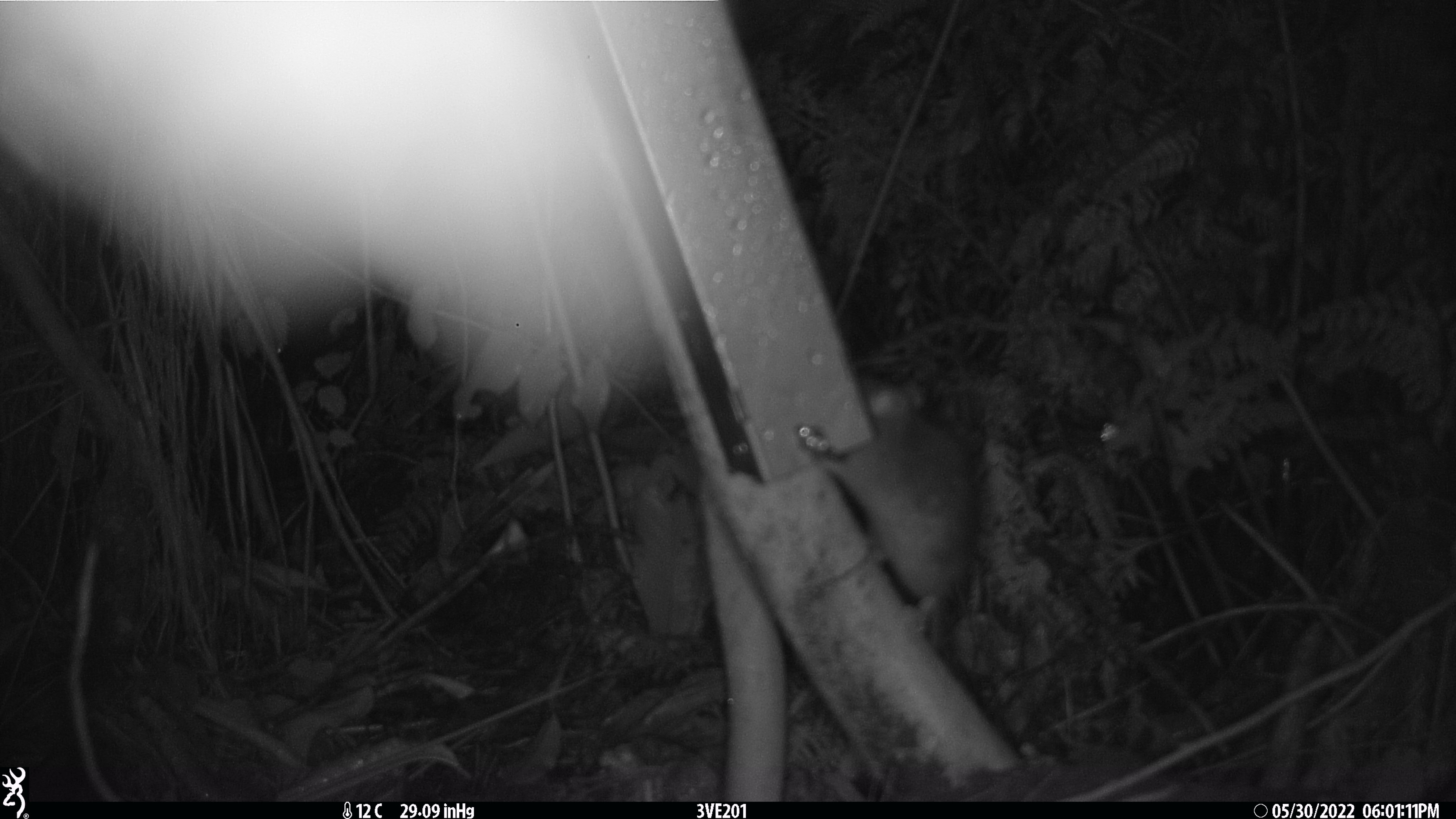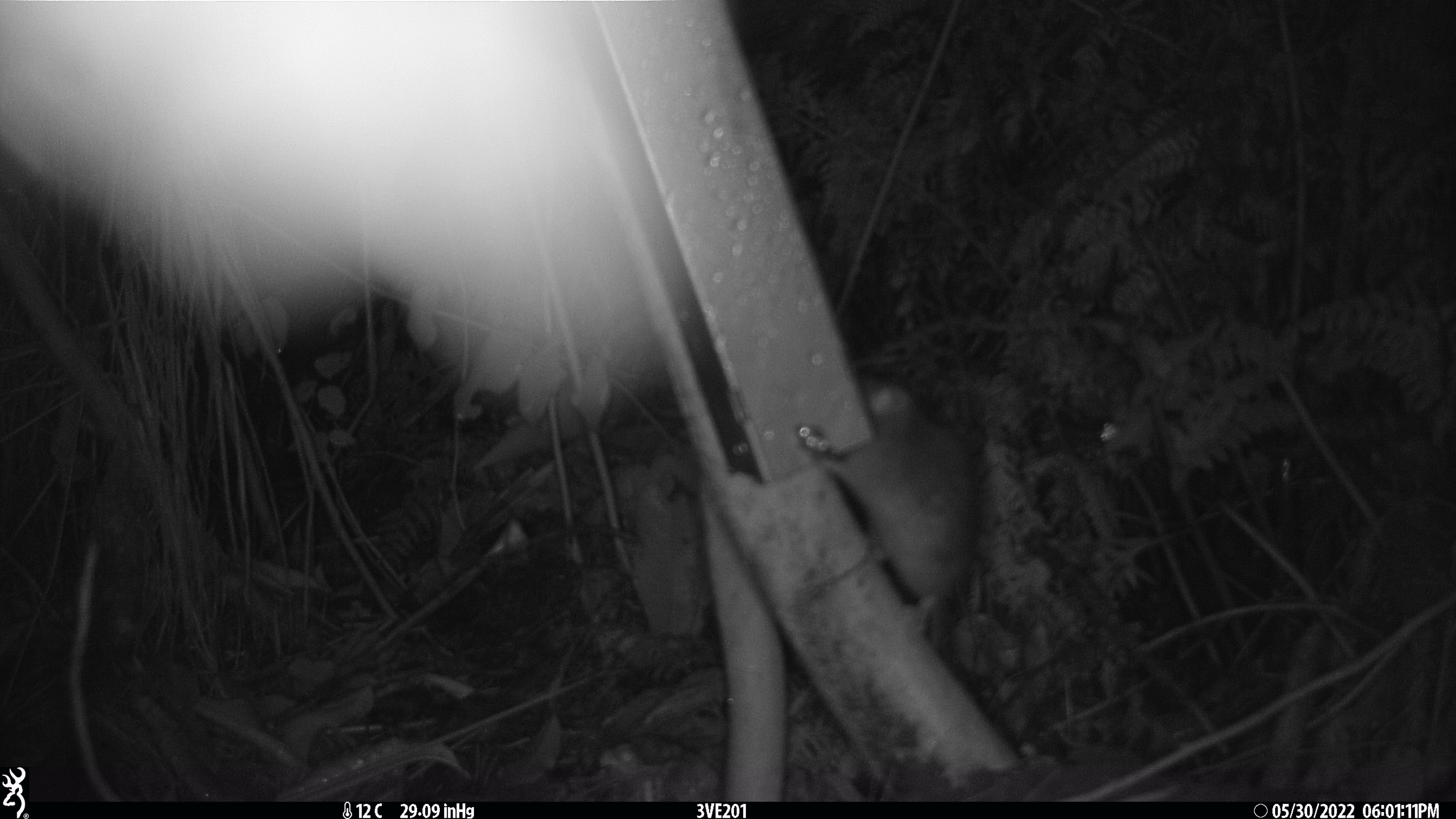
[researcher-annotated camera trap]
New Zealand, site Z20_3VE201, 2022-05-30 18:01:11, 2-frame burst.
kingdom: Animalia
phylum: Chordata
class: Mammalia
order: Rodentia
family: Muridae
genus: Rattus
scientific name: Rattus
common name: rat